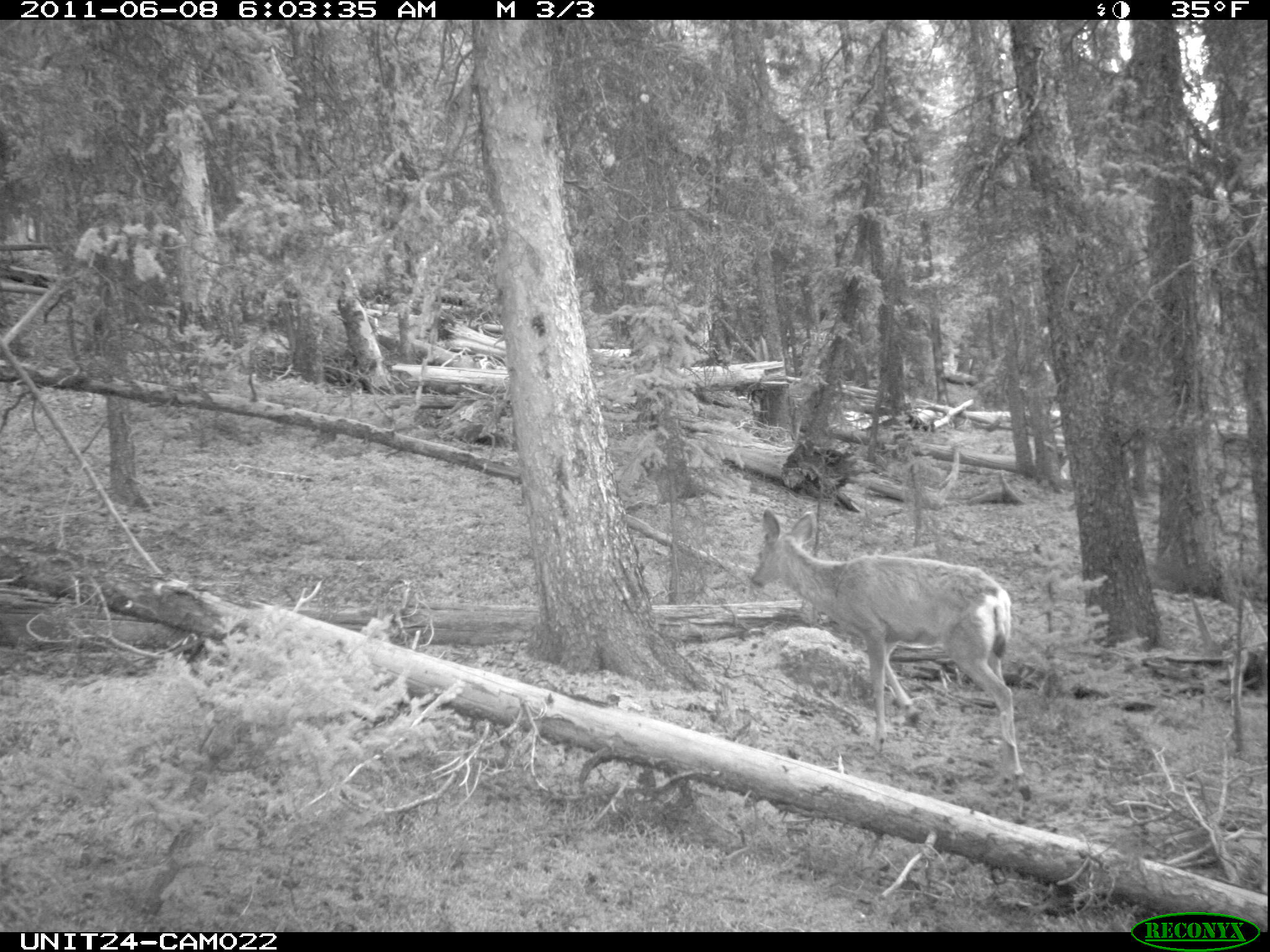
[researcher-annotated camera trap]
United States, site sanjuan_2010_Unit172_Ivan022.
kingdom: Animalia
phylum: Chordata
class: Mammalia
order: Artiodactyla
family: Cervidae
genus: Odocoileus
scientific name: Odocoileus hemionus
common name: mule deer